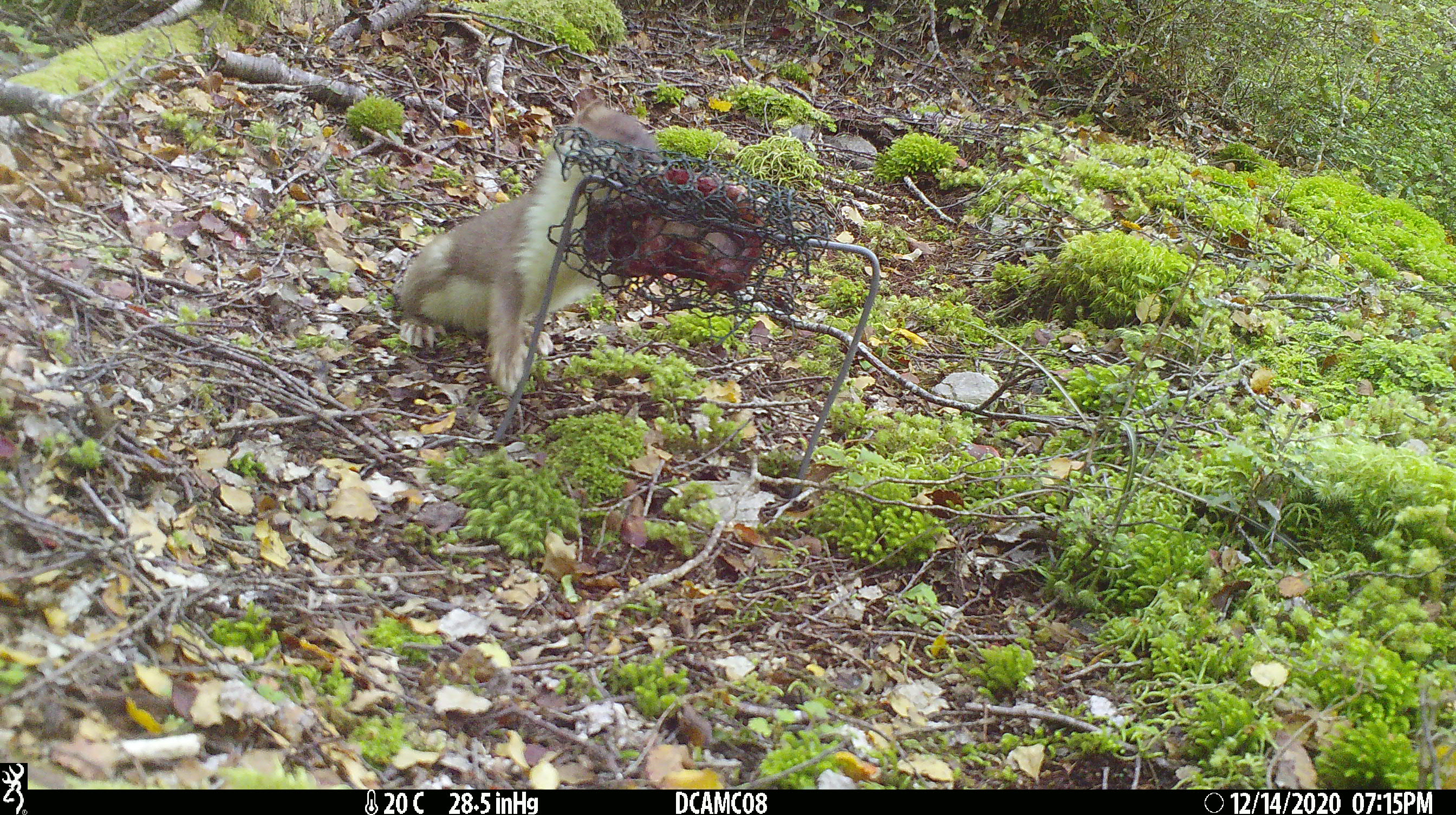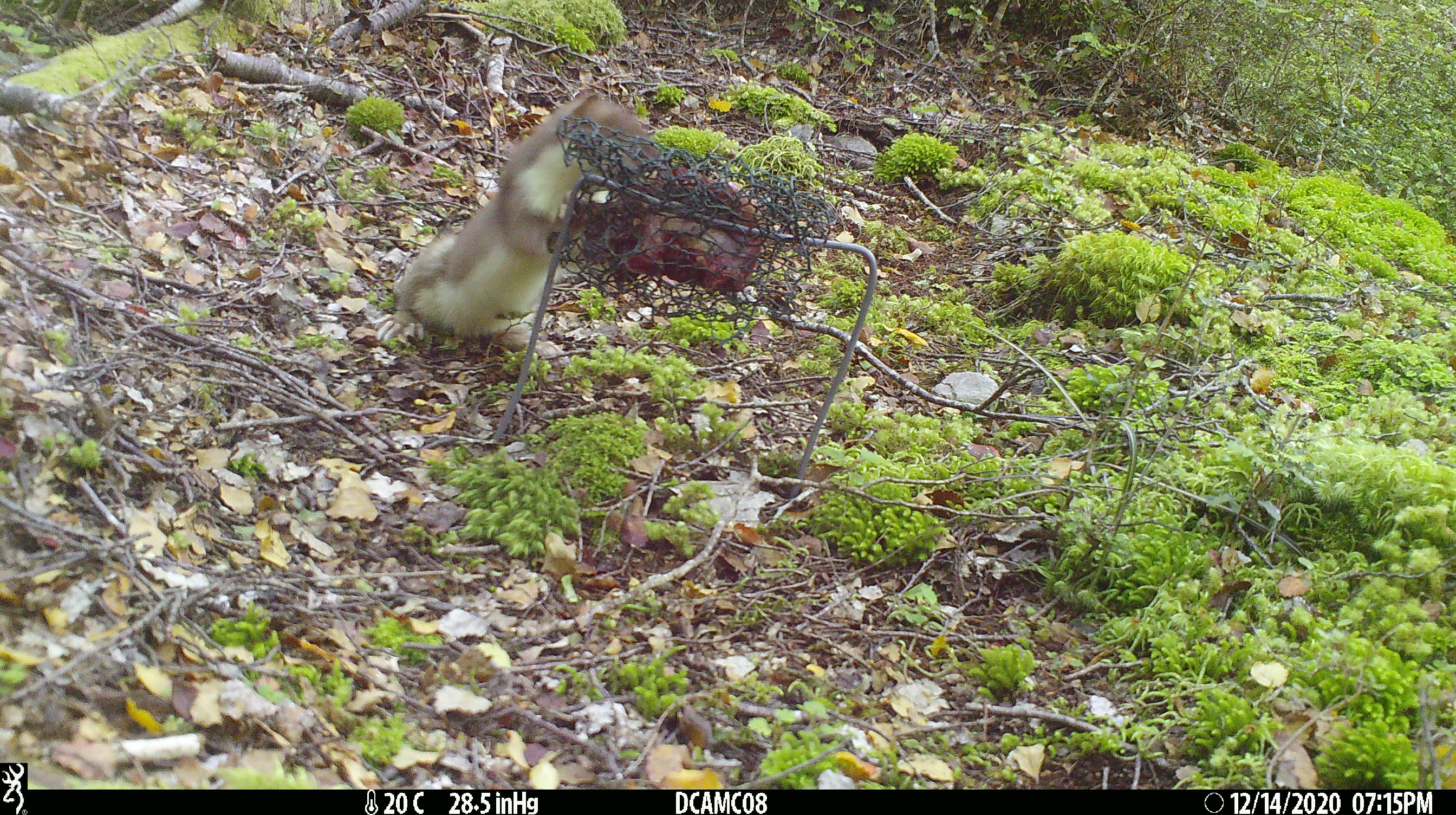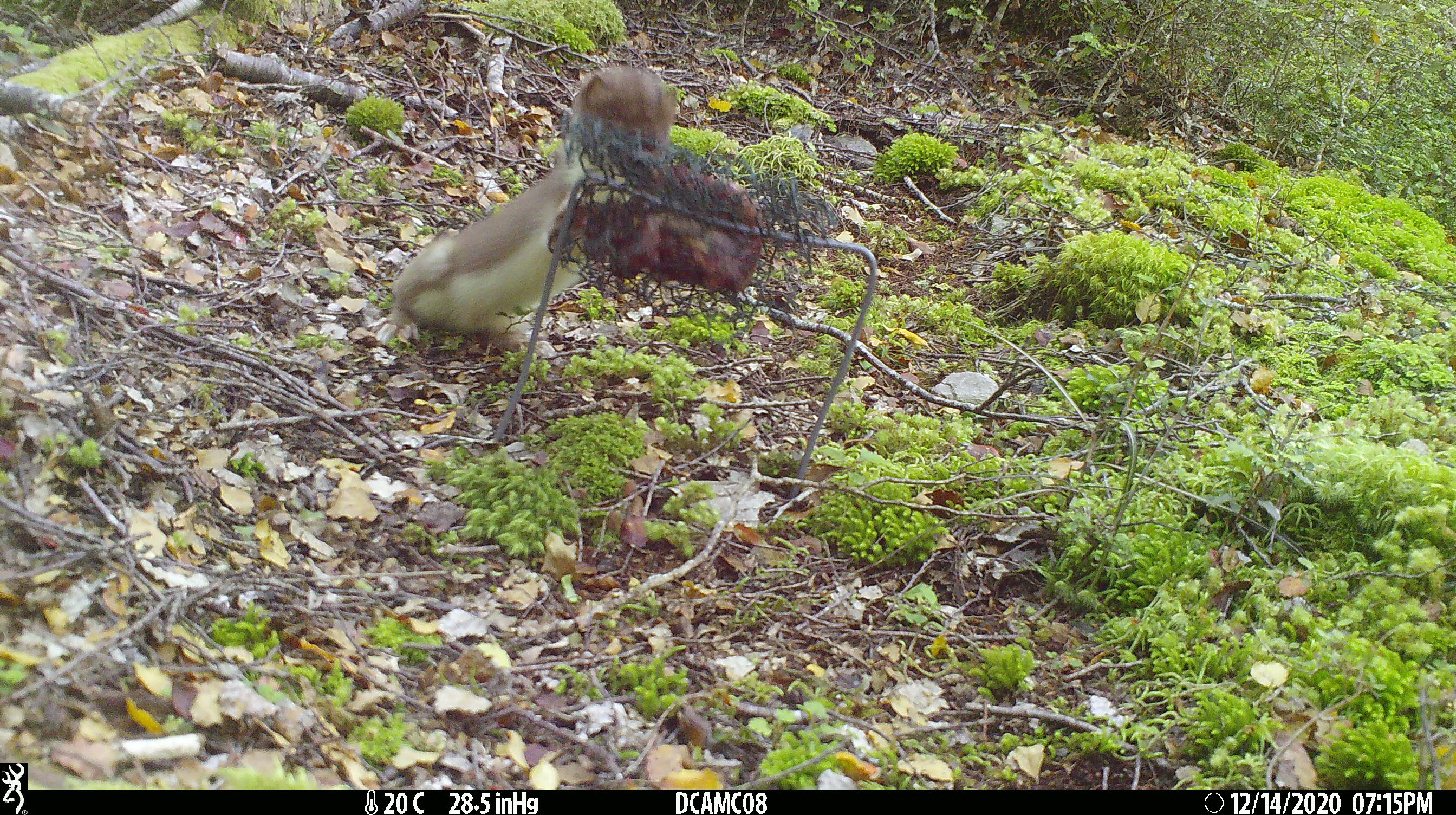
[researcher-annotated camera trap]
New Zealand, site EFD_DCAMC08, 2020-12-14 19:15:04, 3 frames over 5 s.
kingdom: Animalia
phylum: Chordata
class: Mammalia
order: Carnivora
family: Mustelidae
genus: Mustela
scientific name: Mustela erminea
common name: stoat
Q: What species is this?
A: Stoat (Mustela erminea).